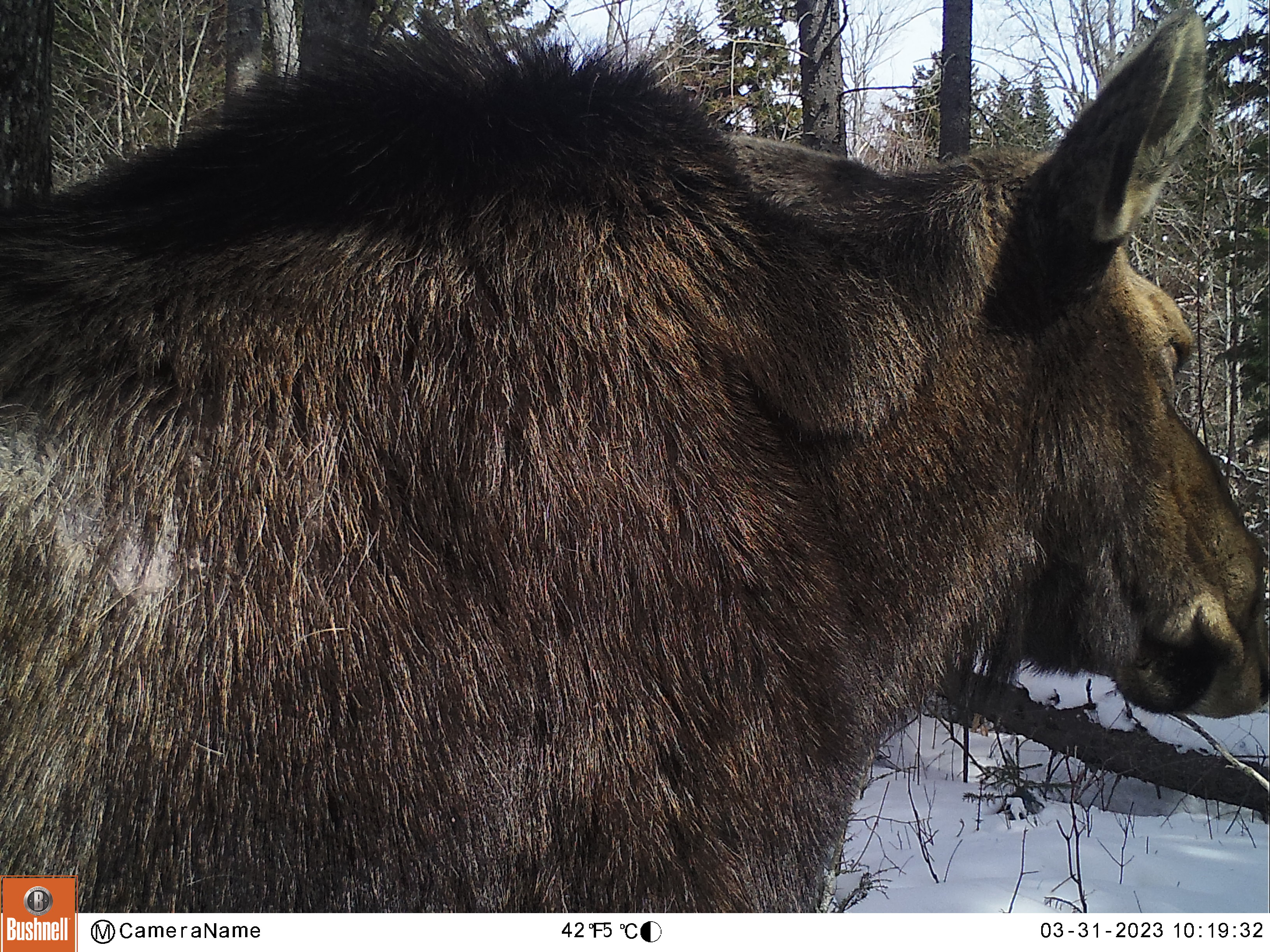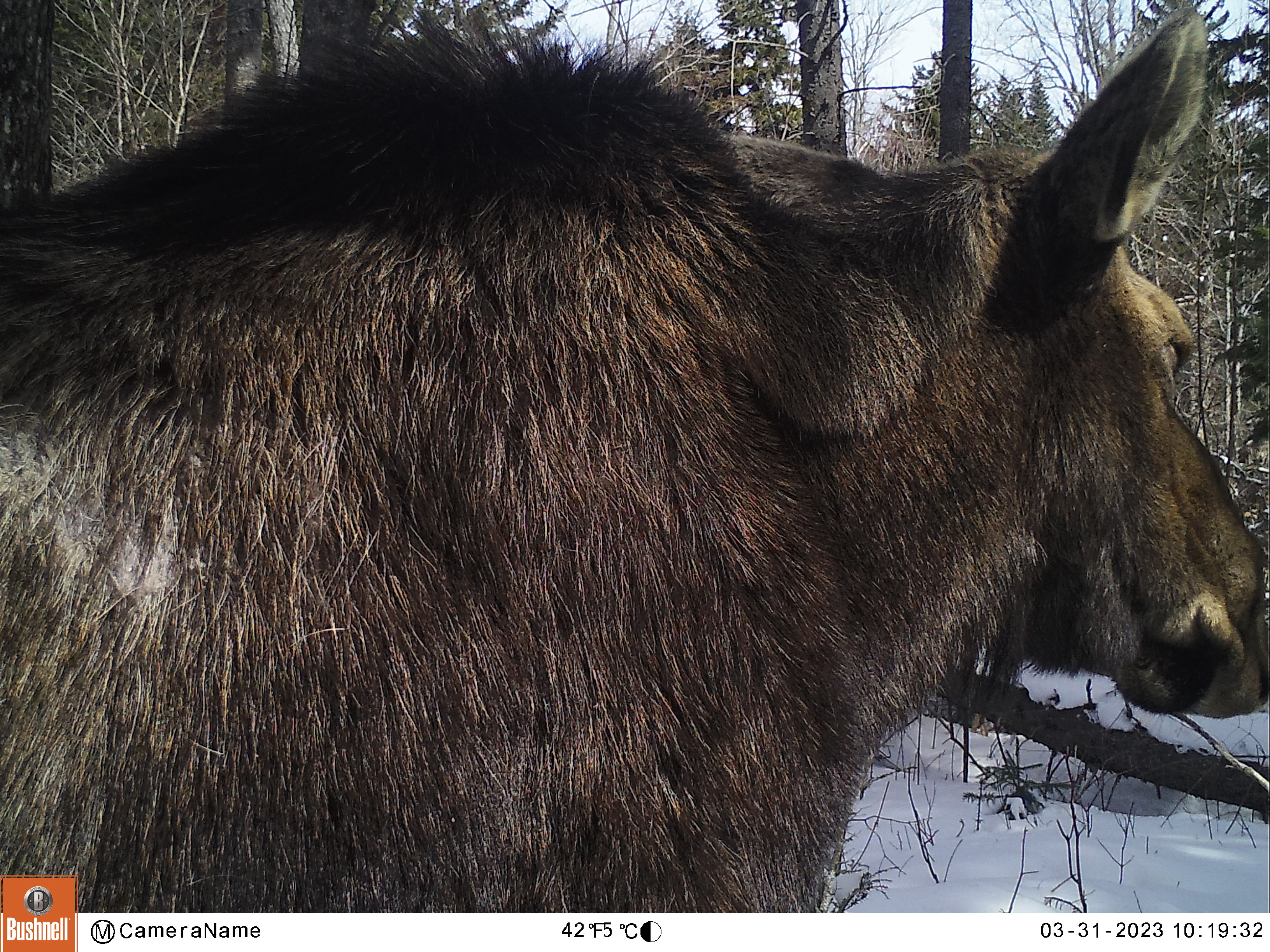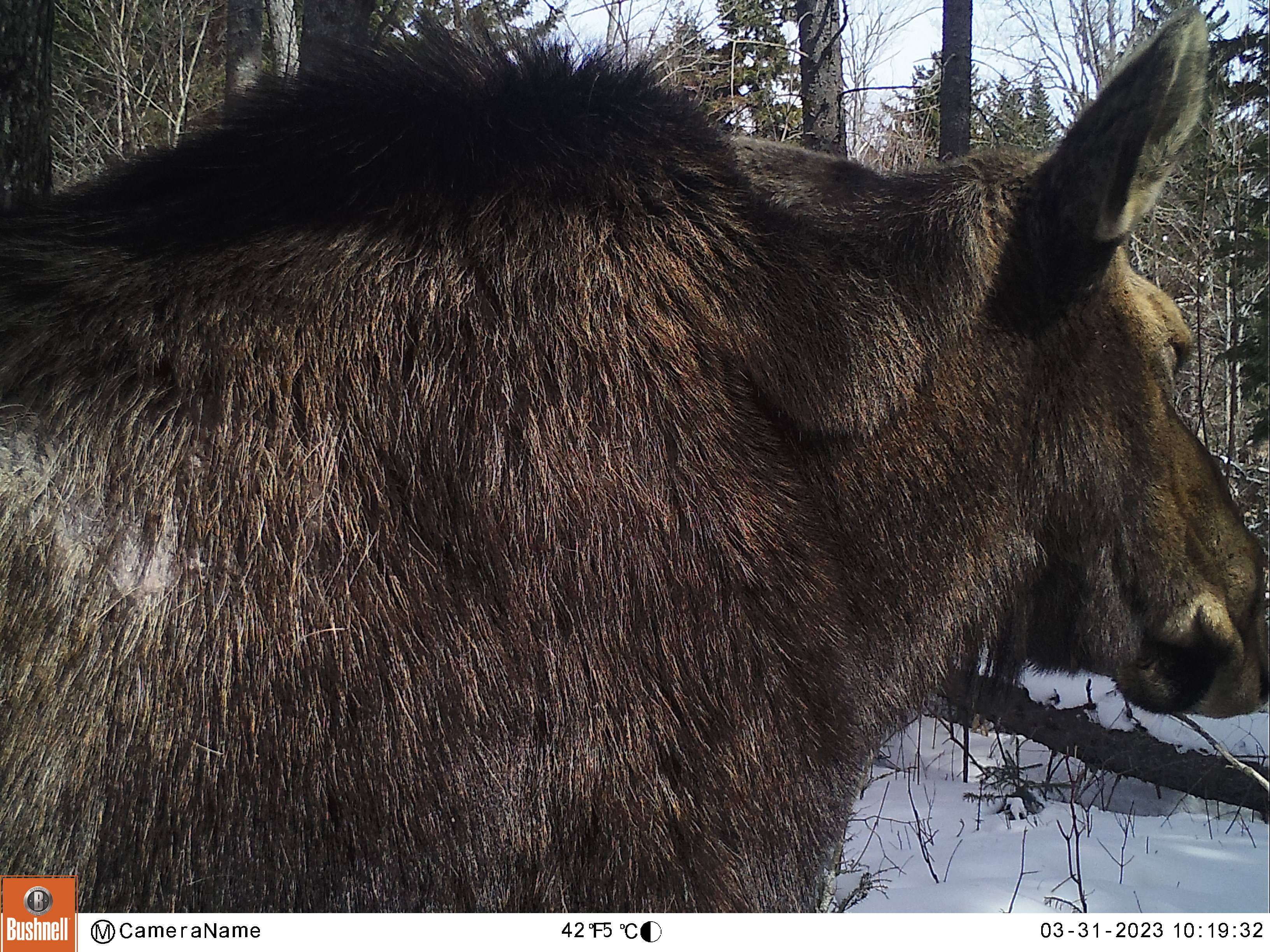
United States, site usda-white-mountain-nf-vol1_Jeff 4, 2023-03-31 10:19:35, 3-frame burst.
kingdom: Animalia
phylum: Chordata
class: Mammalia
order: Artiodactyla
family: Cervidae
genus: Alces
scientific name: Alces alces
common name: moose